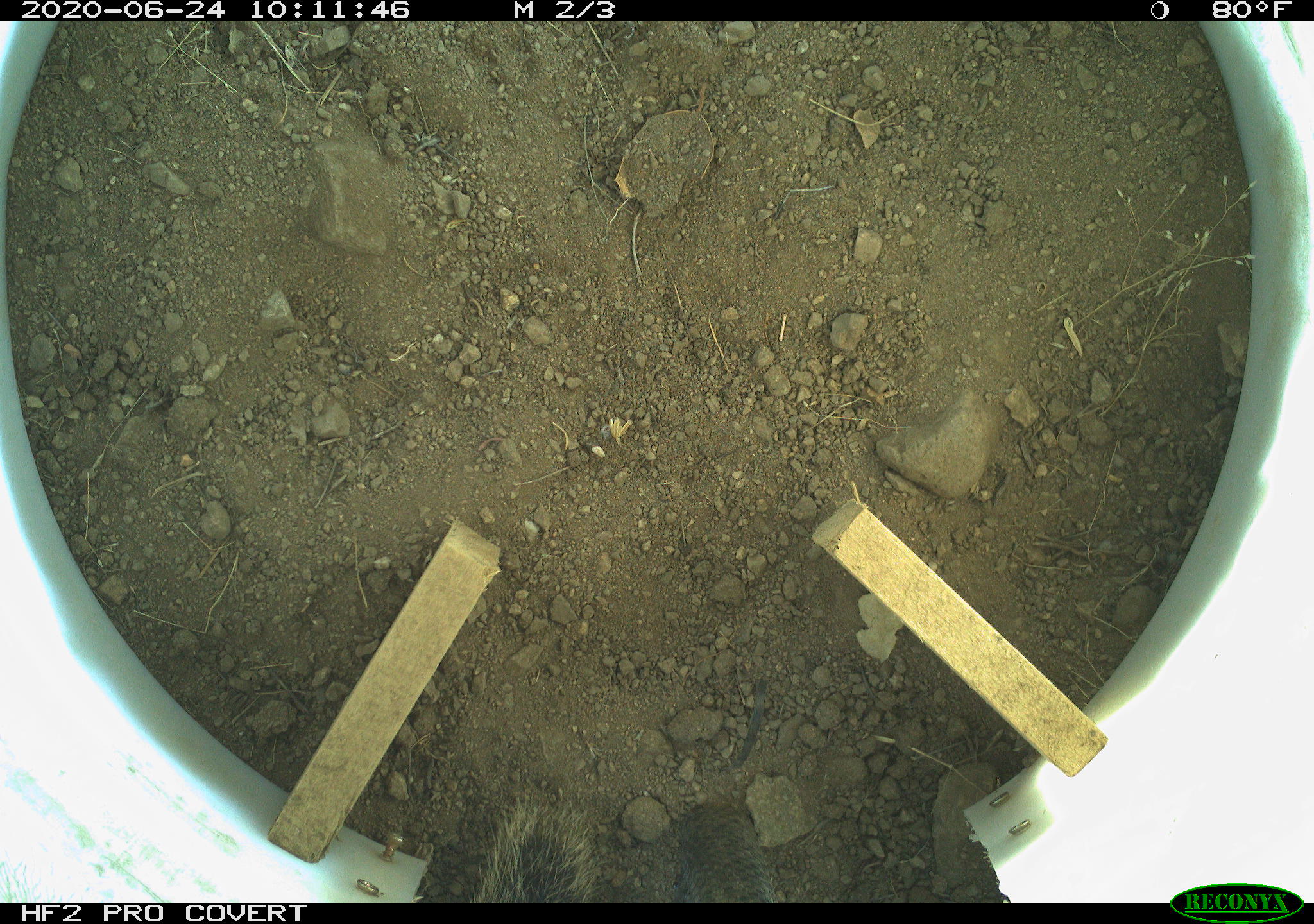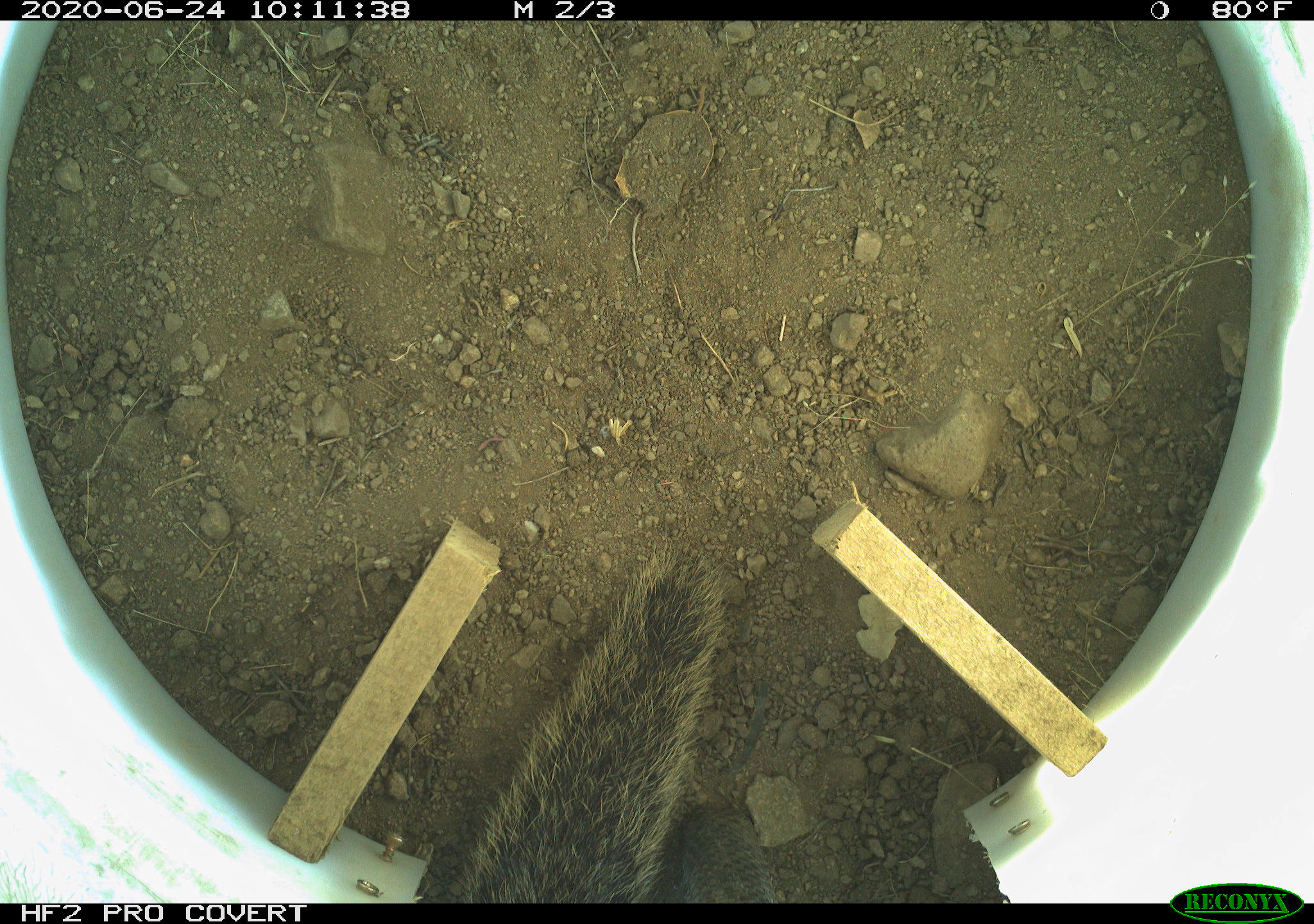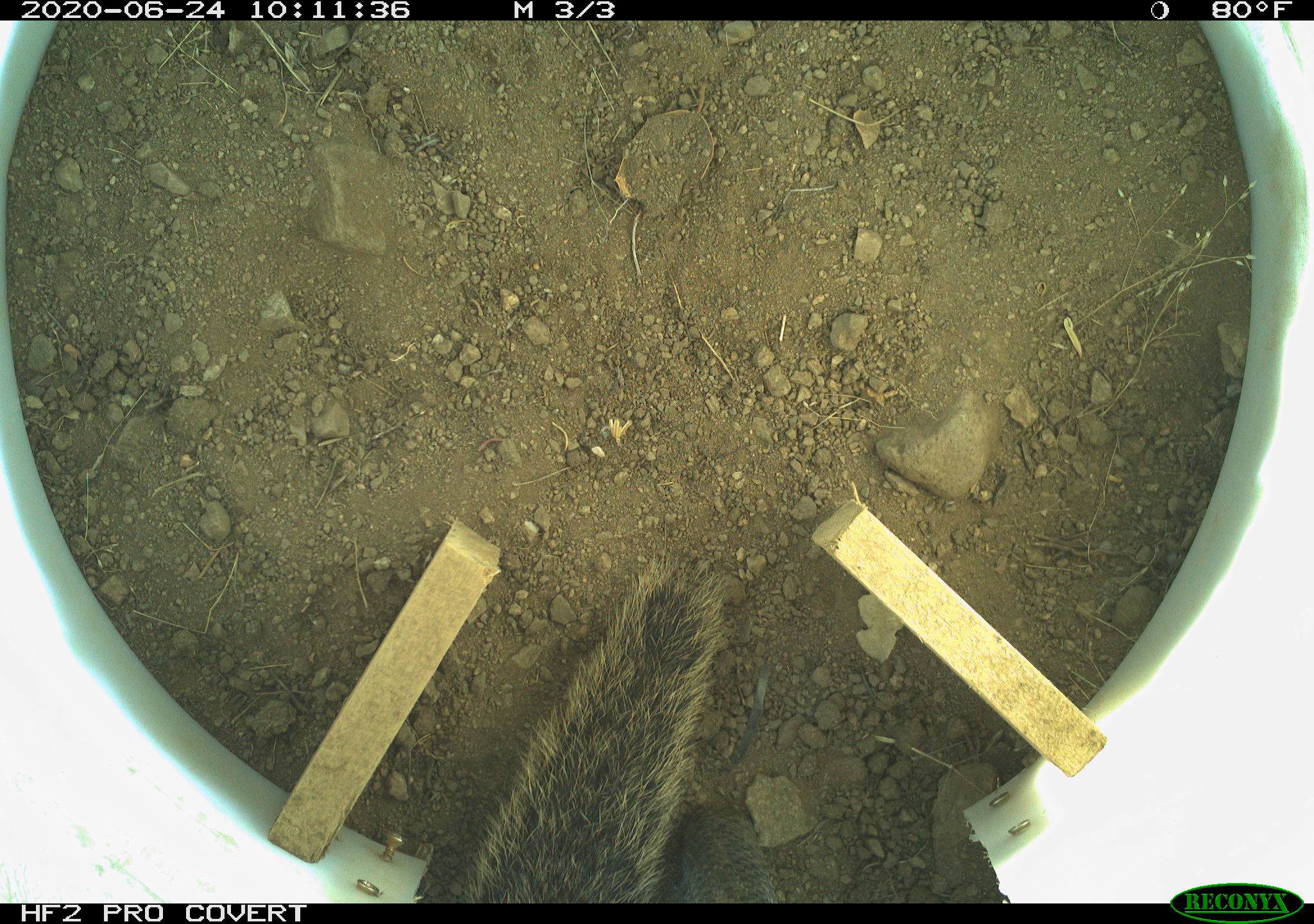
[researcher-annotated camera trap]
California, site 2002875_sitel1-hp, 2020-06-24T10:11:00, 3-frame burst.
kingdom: Animalia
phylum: Chordata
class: Mammalia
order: Rodentia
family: Sciuridae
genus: Otospermophilus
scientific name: Otospermophilus beecheyi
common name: california ground squirrel